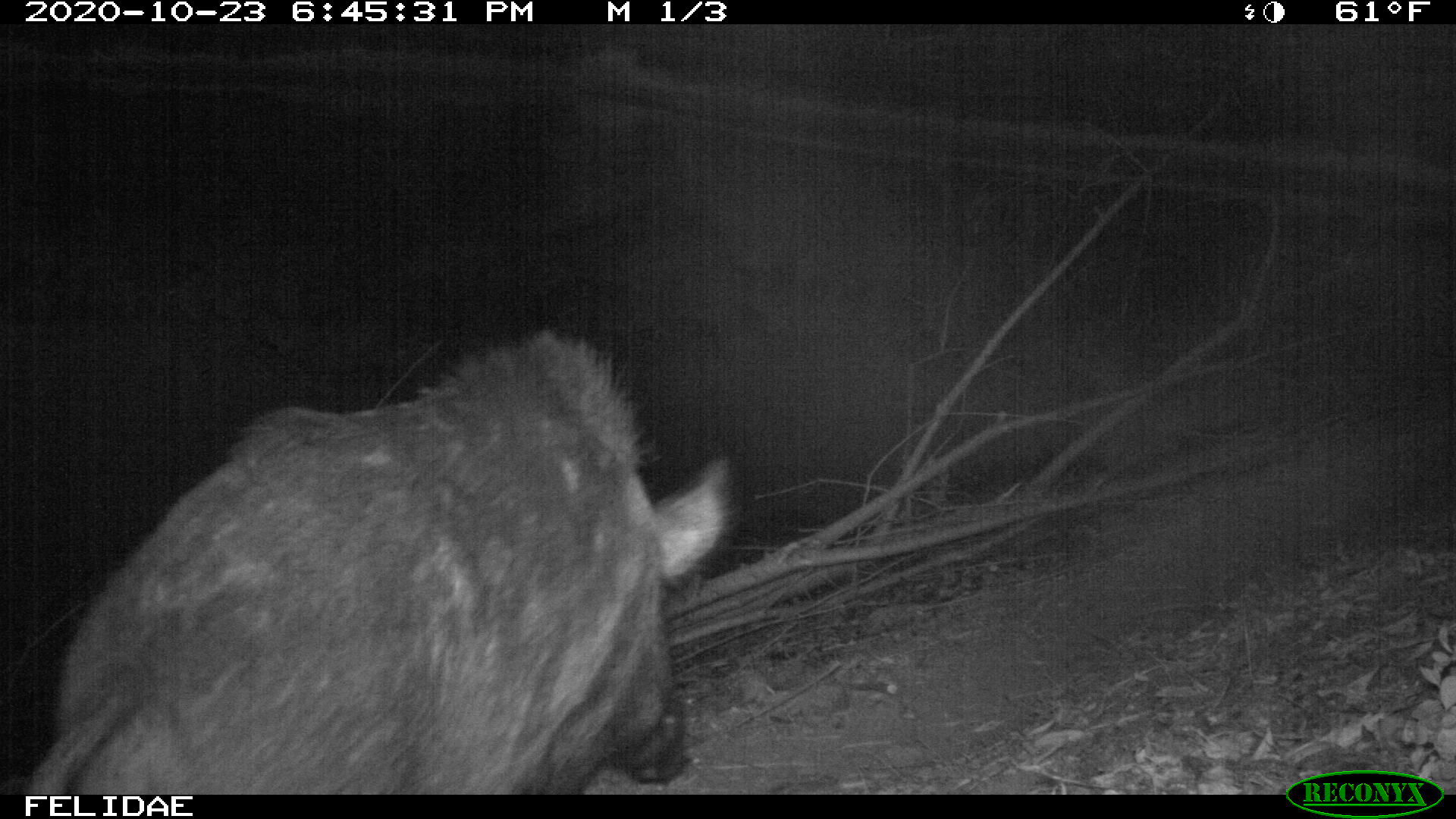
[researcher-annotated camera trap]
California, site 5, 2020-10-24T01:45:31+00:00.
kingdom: Animalia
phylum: Chordata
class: Mammalia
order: Artiodactyla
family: Suidae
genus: Sus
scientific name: Sus scrofa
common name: wild boar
Wild boar (Sus scrofa).